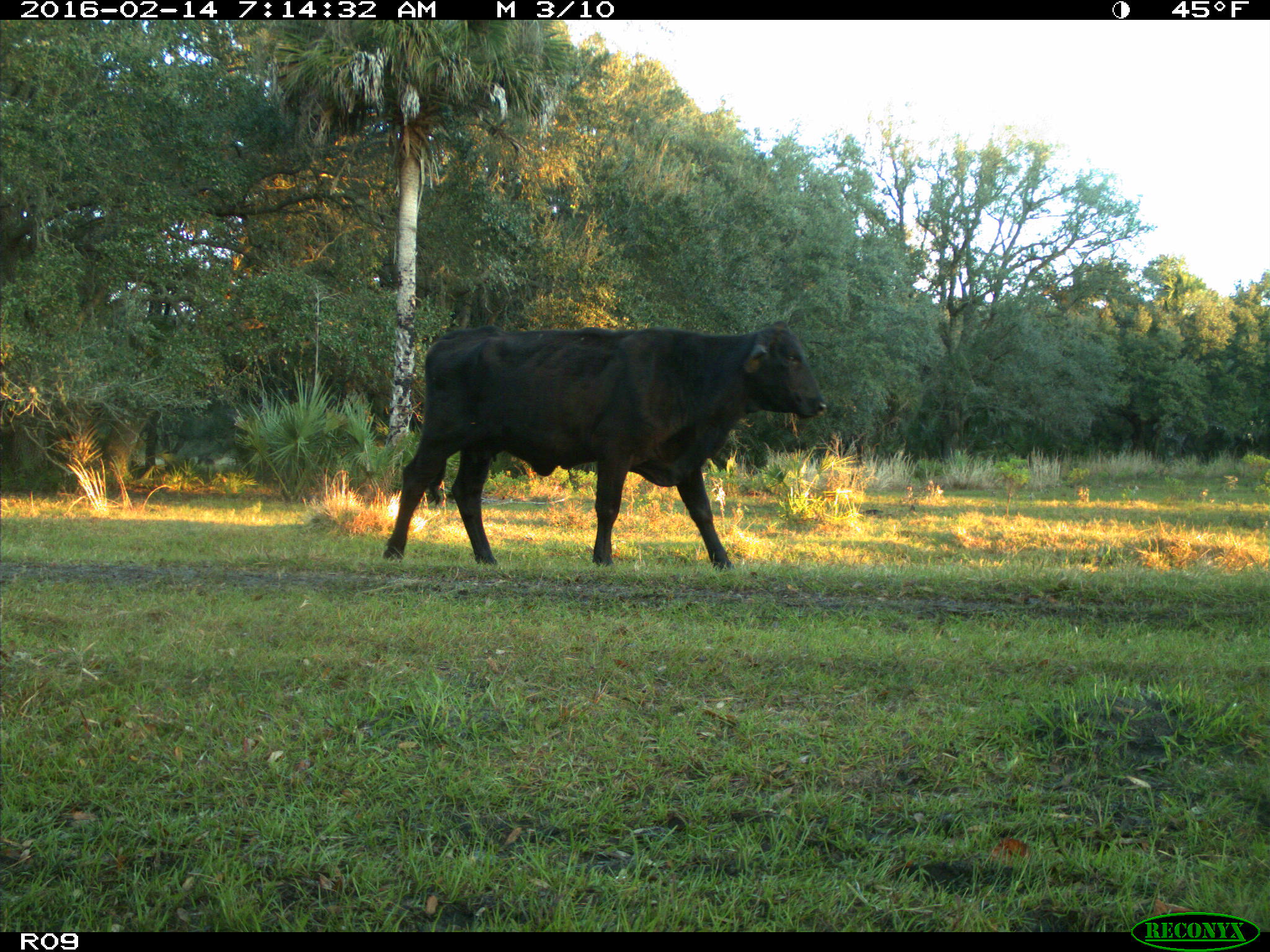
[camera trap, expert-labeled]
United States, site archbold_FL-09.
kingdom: Animalia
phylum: Chordata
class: Mammalia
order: Artiodactyla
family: Bovidae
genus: Bos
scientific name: Bos taurus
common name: domestic cow